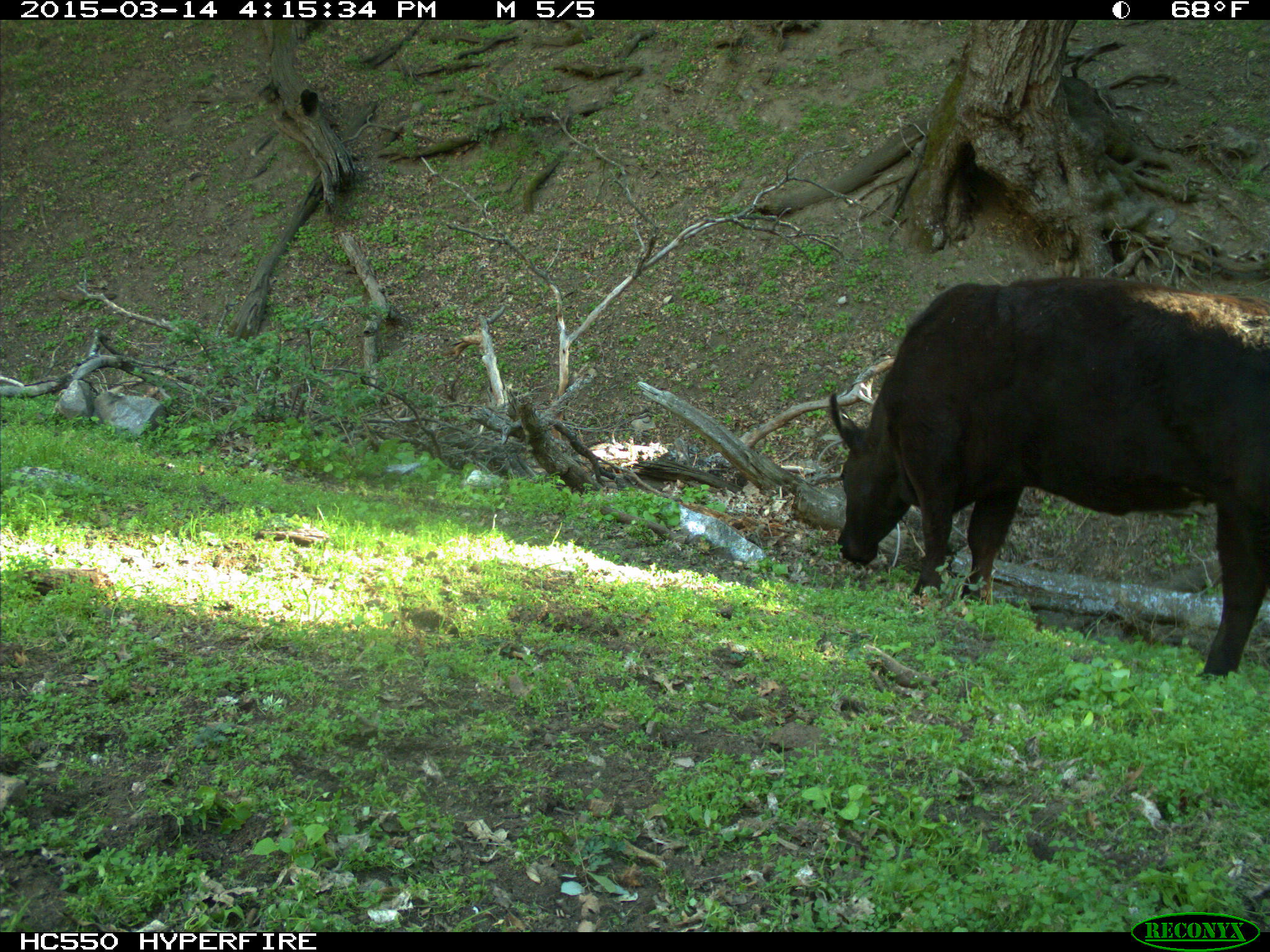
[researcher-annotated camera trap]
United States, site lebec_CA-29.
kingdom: Animalia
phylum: Chordata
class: Mammalia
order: Artiodactyla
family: Bovidae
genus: Bos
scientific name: Bos taurus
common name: domestic cow